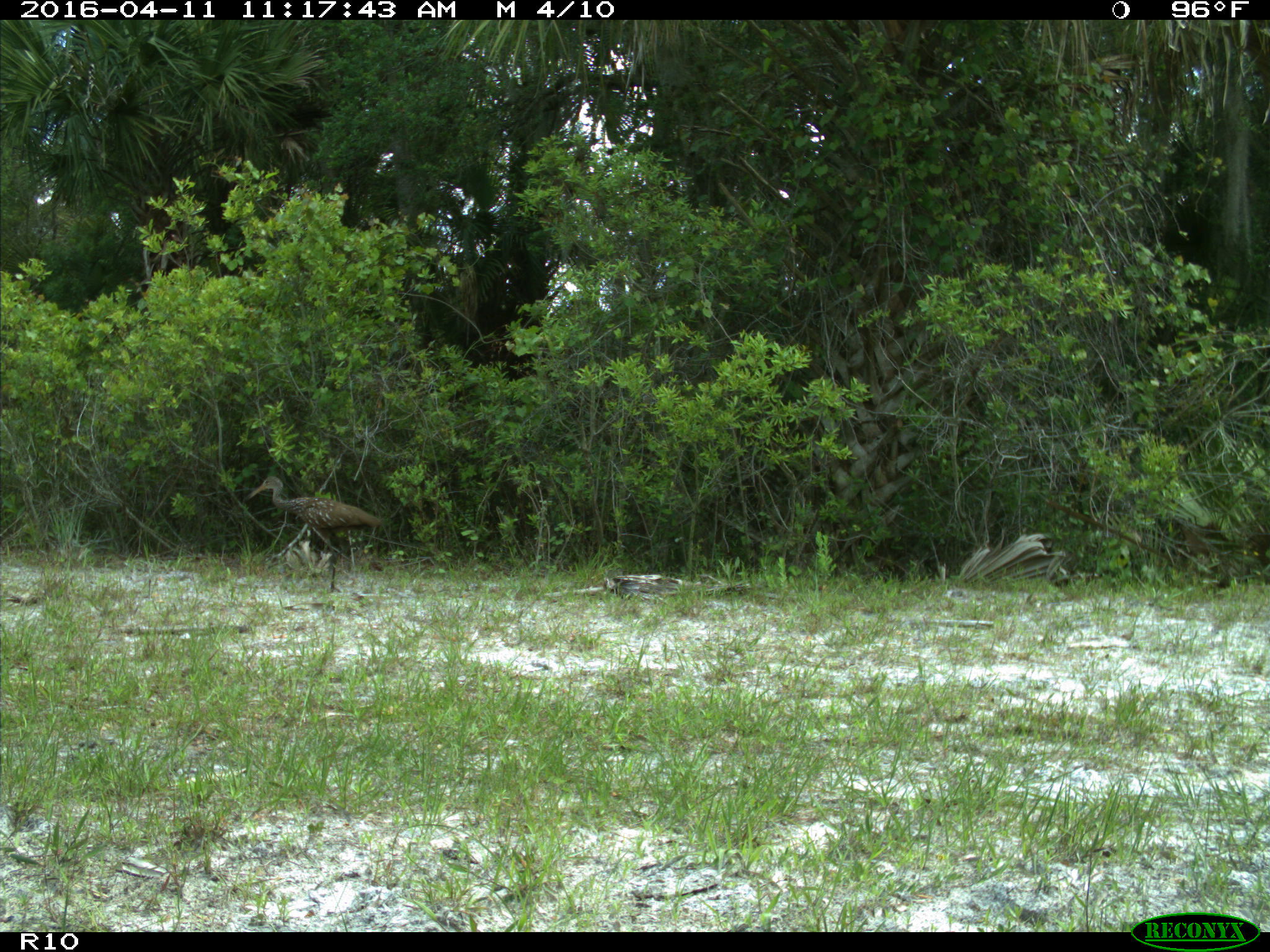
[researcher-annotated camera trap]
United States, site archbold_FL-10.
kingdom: Animalia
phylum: Chordata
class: Aves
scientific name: Aves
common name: birds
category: unidentified bird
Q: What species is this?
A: Unidentified bird (birds) (Aves).